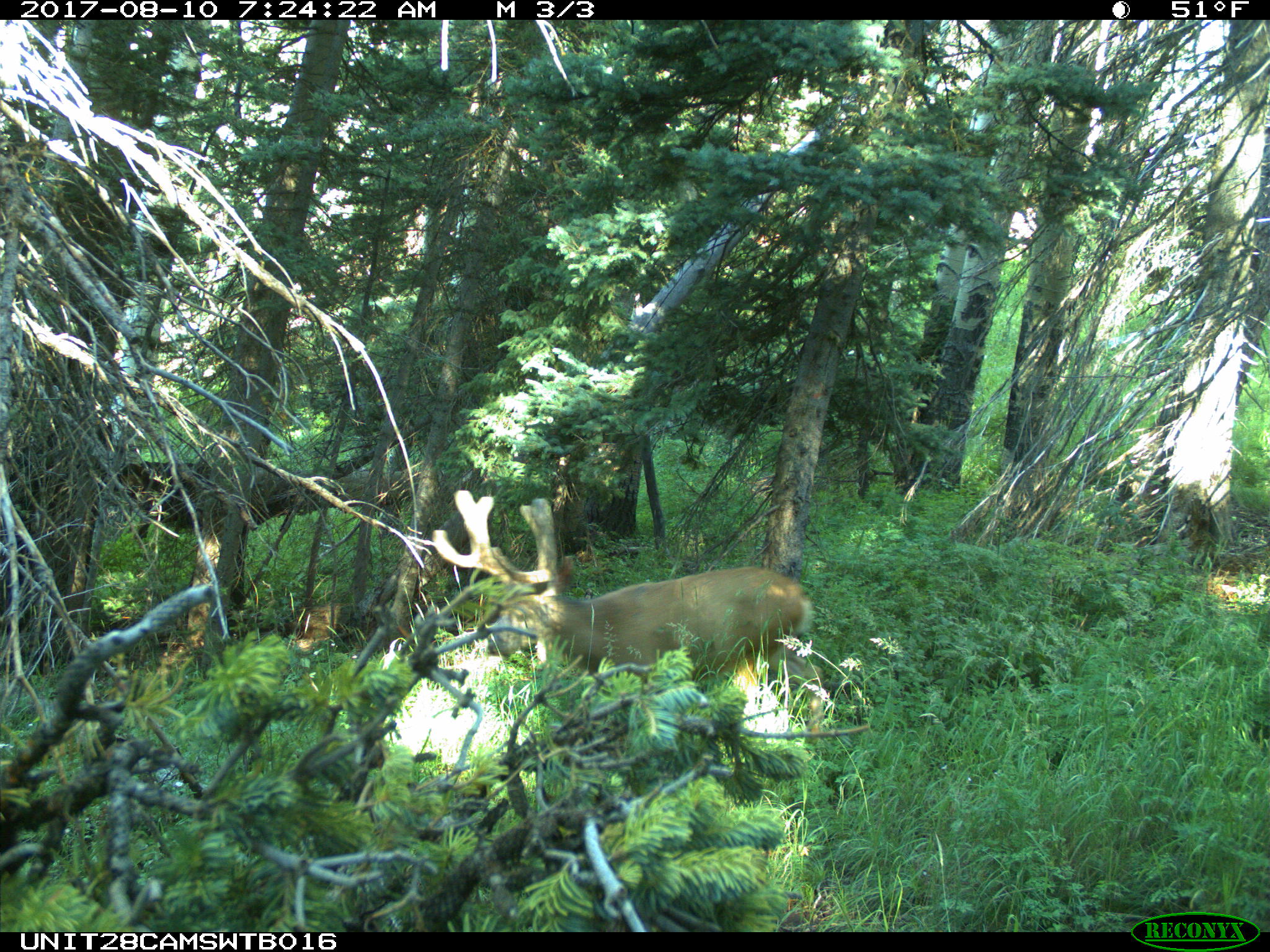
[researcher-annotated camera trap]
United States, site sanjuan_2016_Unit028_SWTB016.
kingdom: Animalia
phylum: Chordata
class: Mammalia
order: Artiodactyla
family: Cervidae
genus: Odocoileus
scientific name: Odocoileus hemionus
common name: mule deer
Odocoileus hemionus (mule deer).